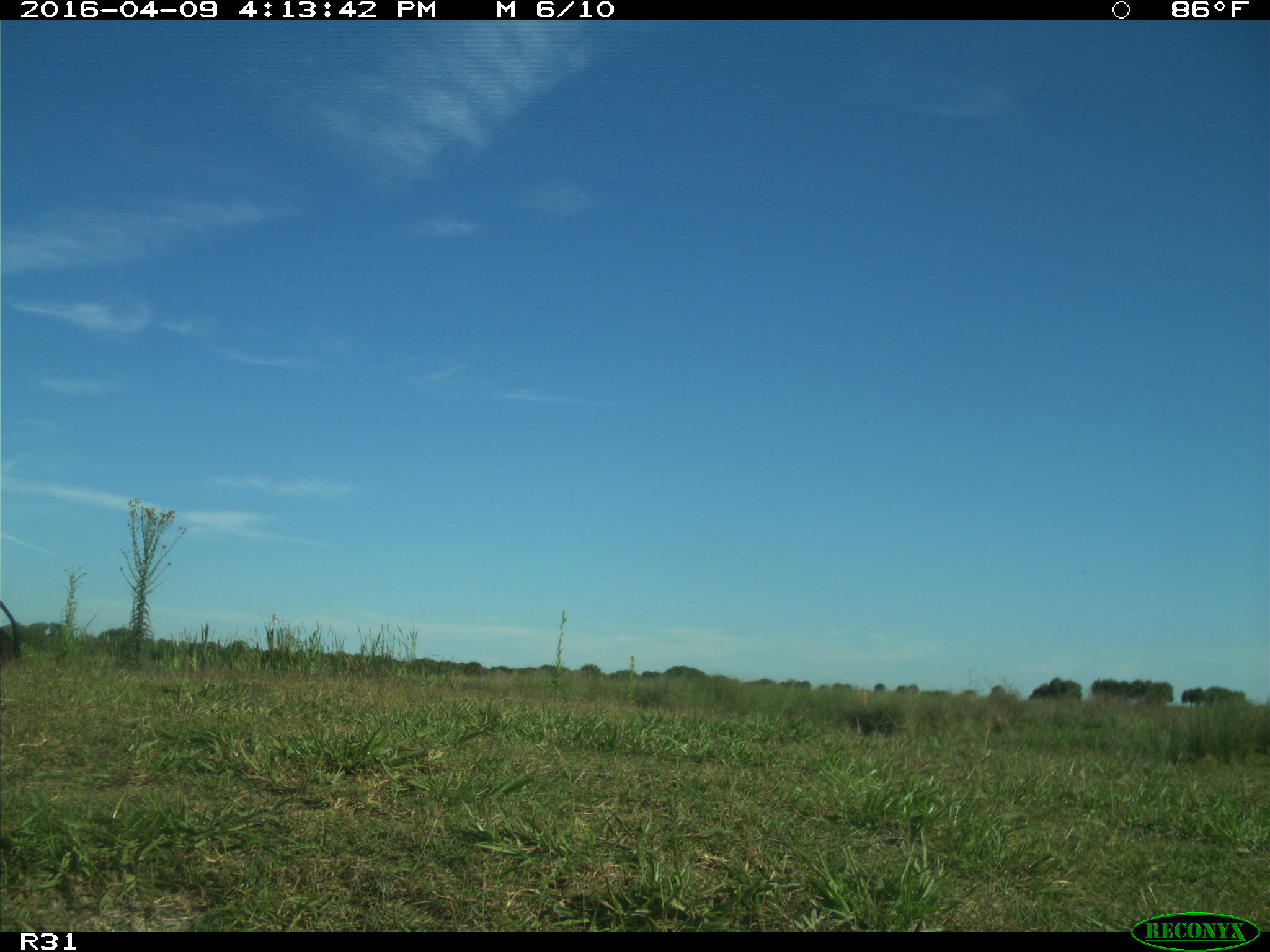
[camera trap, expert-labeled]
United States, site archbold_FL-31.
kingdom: Animalia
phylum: Chordata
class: Mammalia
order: Artiodactyla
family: Bovidae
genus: Bos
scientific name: Bos taurus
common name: domestic cow